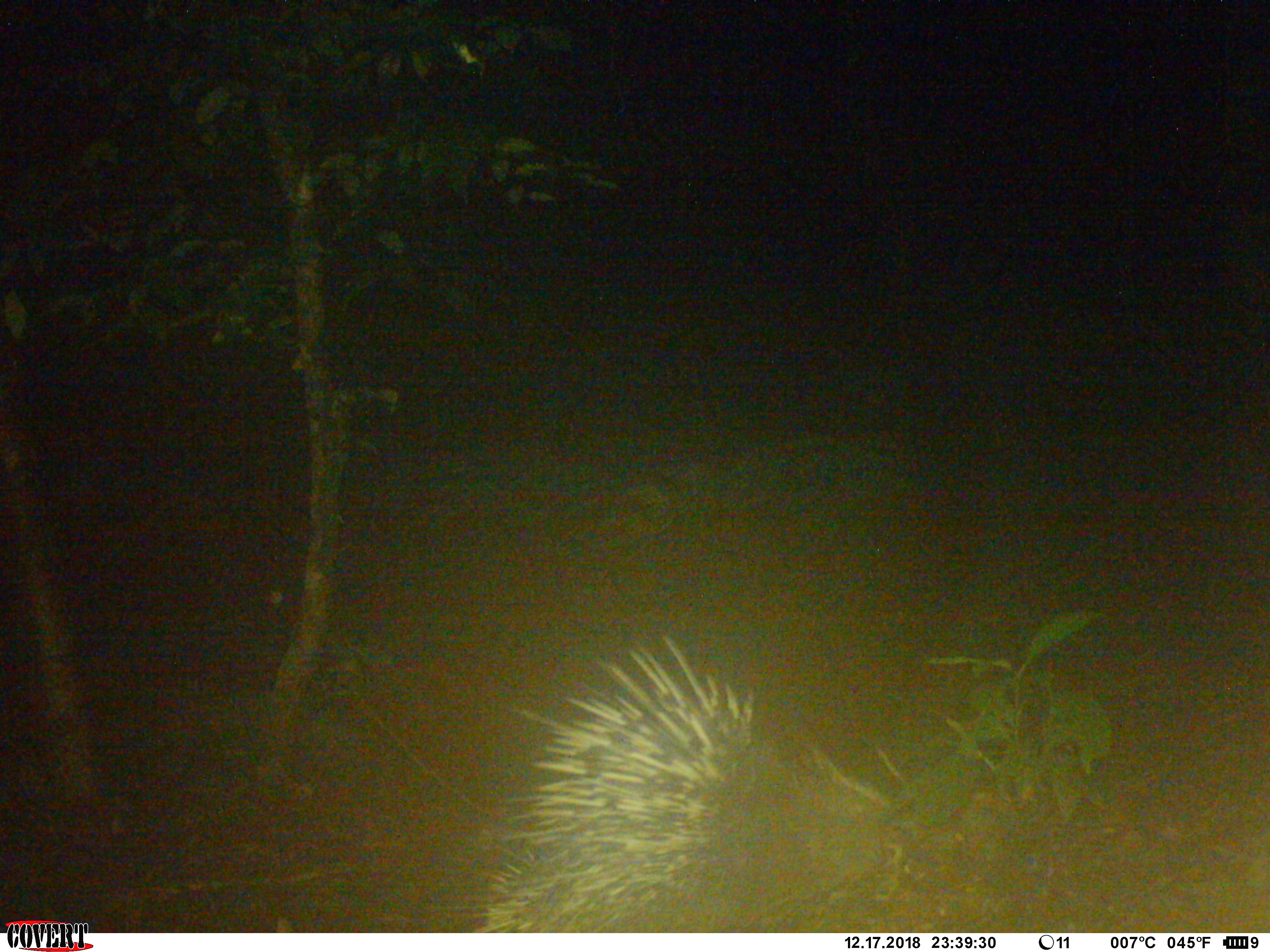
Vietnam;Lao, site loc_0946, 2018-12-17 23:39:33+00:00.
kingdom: Animalia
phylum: Chordata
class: Mammalia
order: Rodentia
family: Hystricidae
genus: Hystrix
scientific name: Hystrix brachyura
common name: malayan porcupine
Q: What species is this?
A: Malayan porcupine (Hystrix brachyura).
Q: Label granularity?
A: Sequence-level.